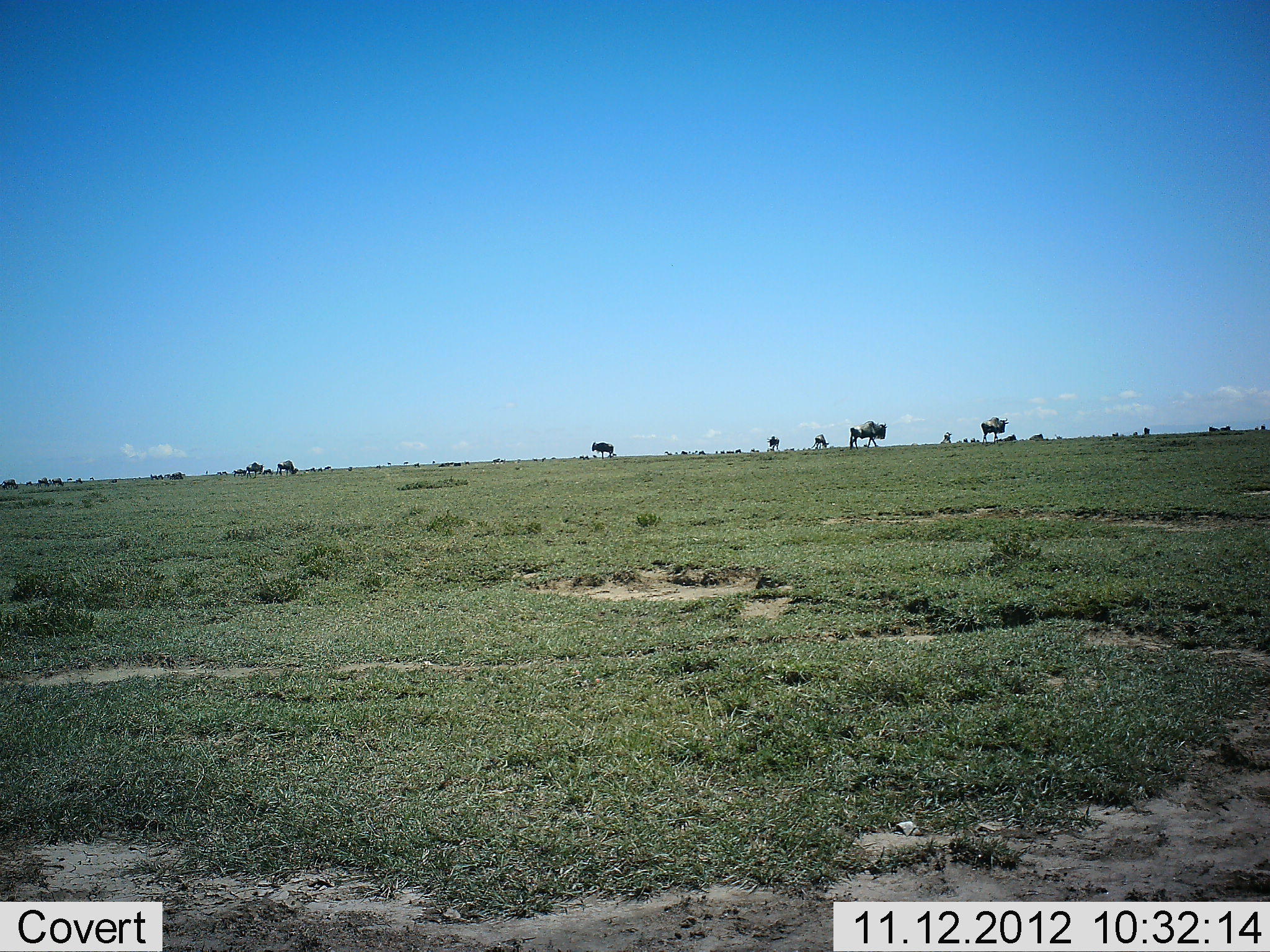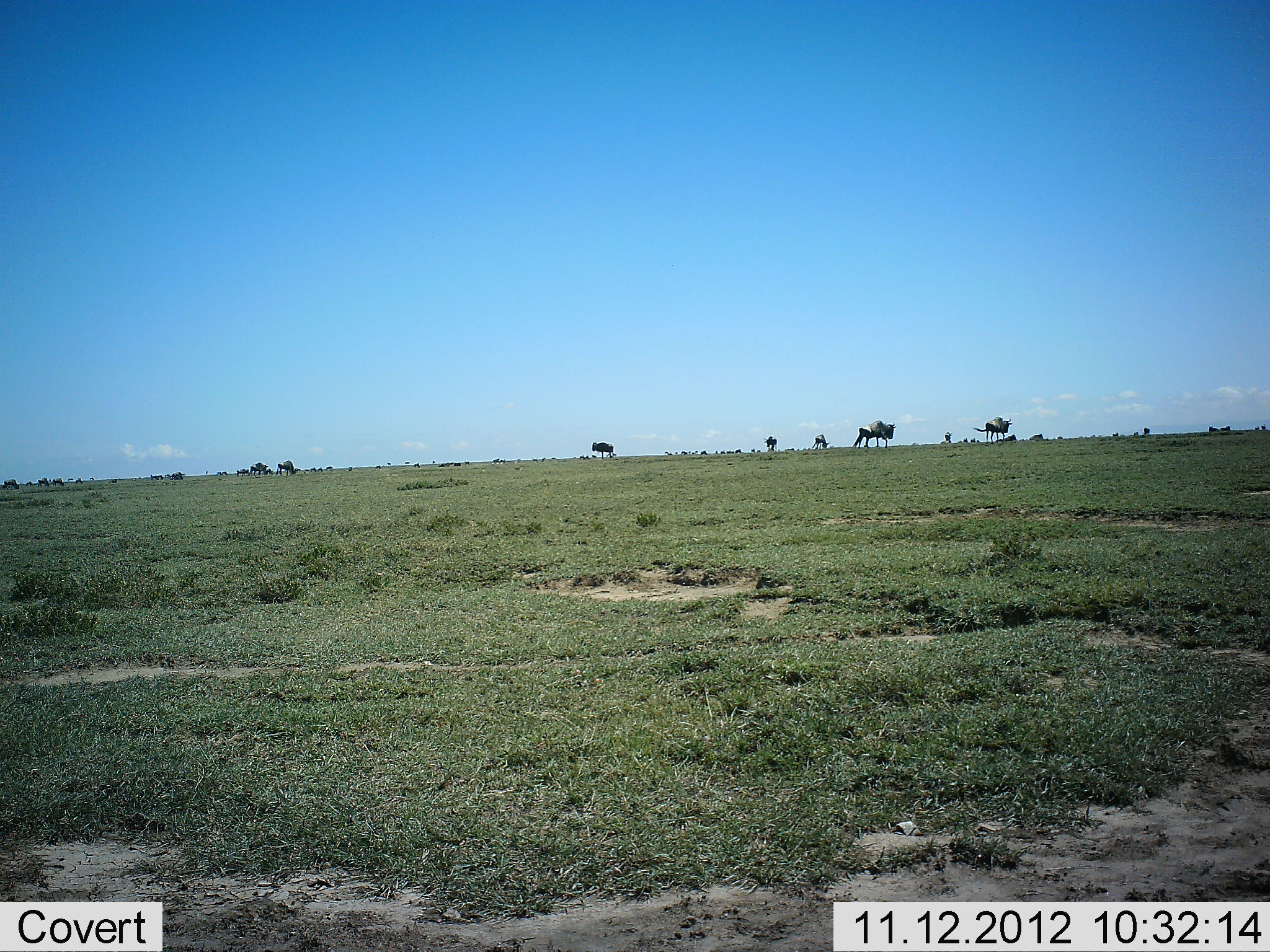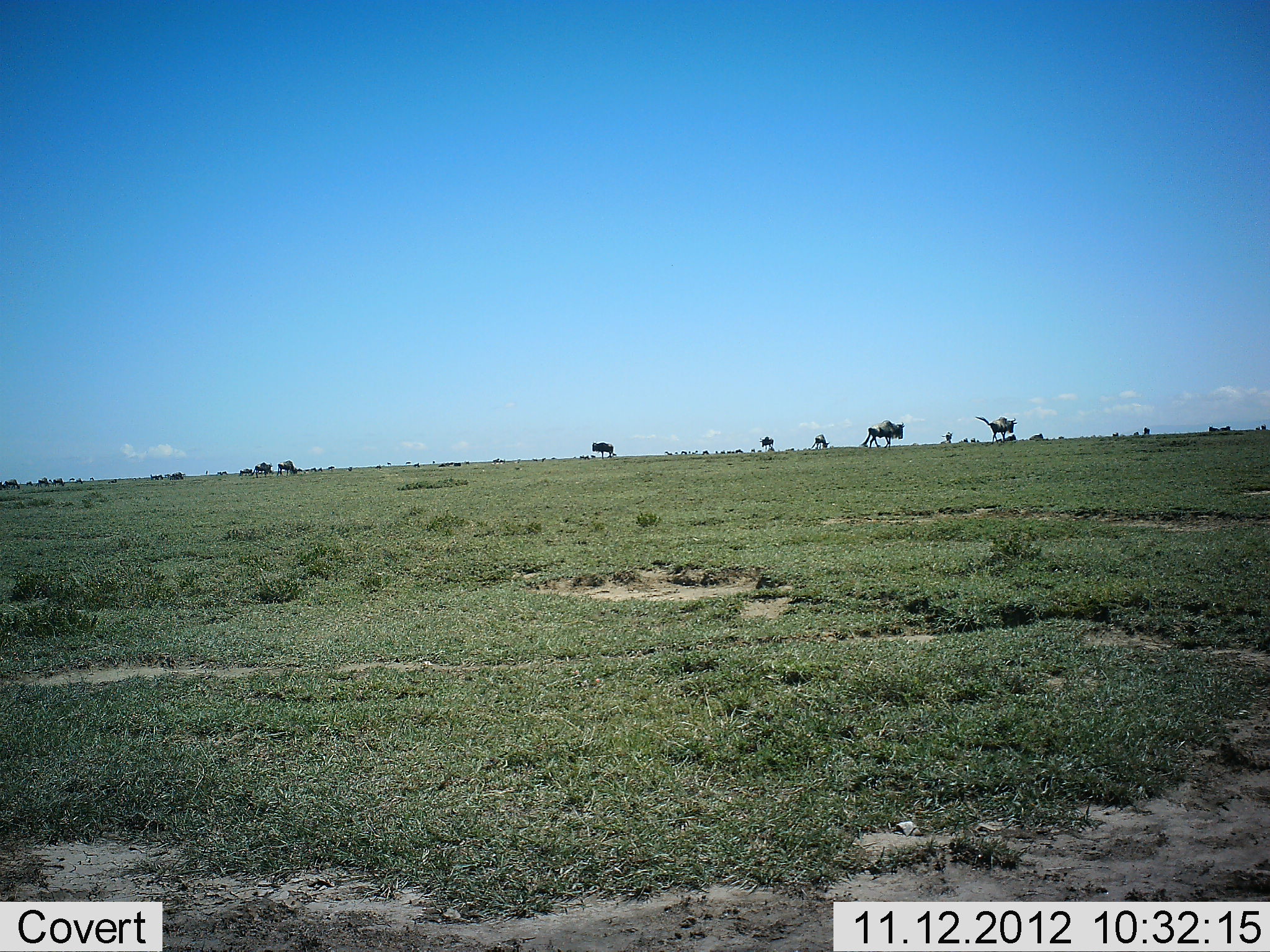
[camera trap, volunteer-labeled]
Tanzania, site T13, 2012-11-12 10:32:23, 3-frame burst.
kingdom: Animalia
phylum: Chordata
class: Mammalia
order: Artiodactyla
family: Bovidae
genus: Connochaetes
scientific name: Connochaetes taurinus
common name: blue wildebeest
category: wildebeest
Wildebeest (blue wildebeest) (Connochaetes taurinus), count 11-50. Behavior (volunteer vote fractions): standing 50%, resting 0%, moving 90%, interacting 0%. Young present (vote fraction): 0%. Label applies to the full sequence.